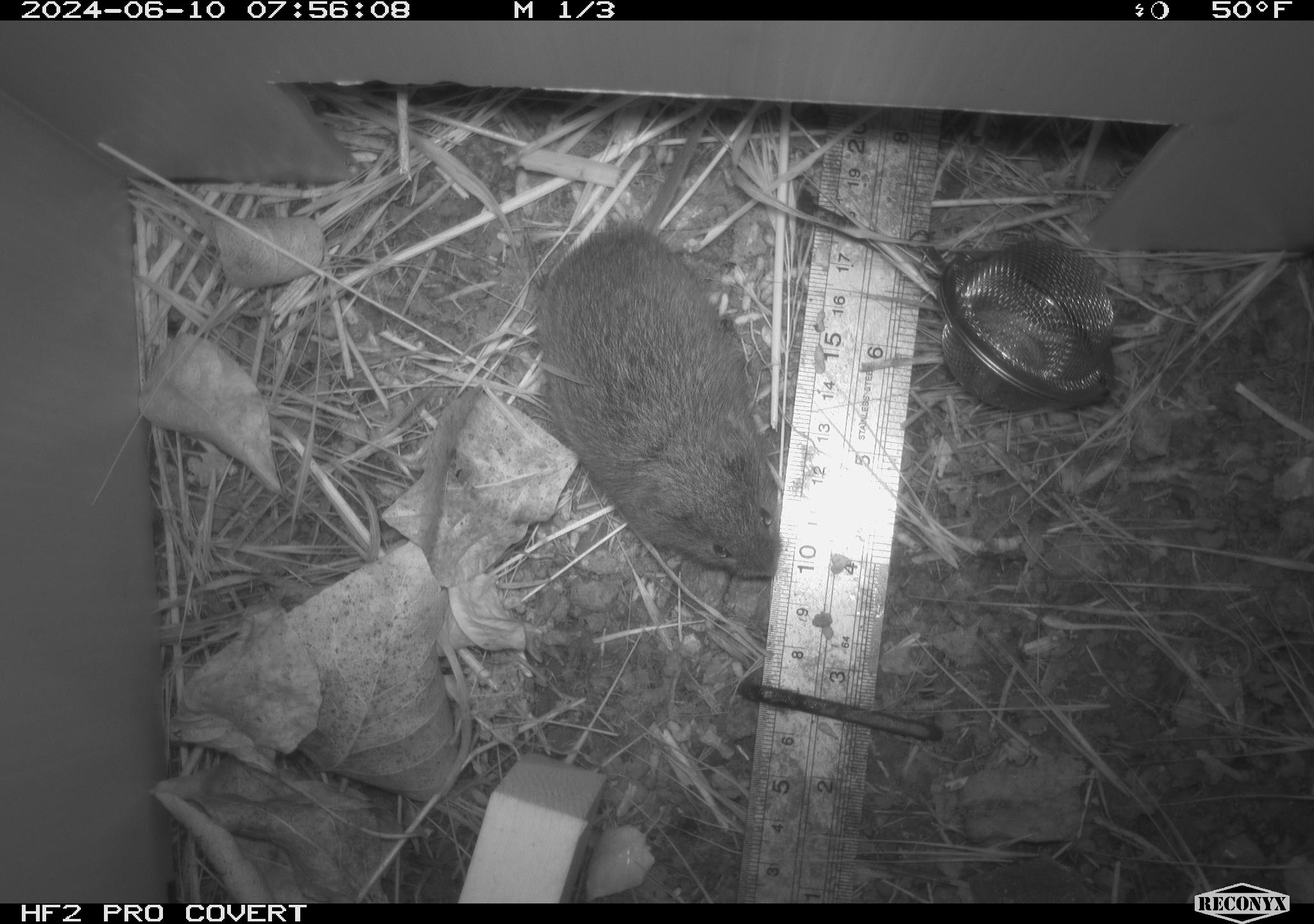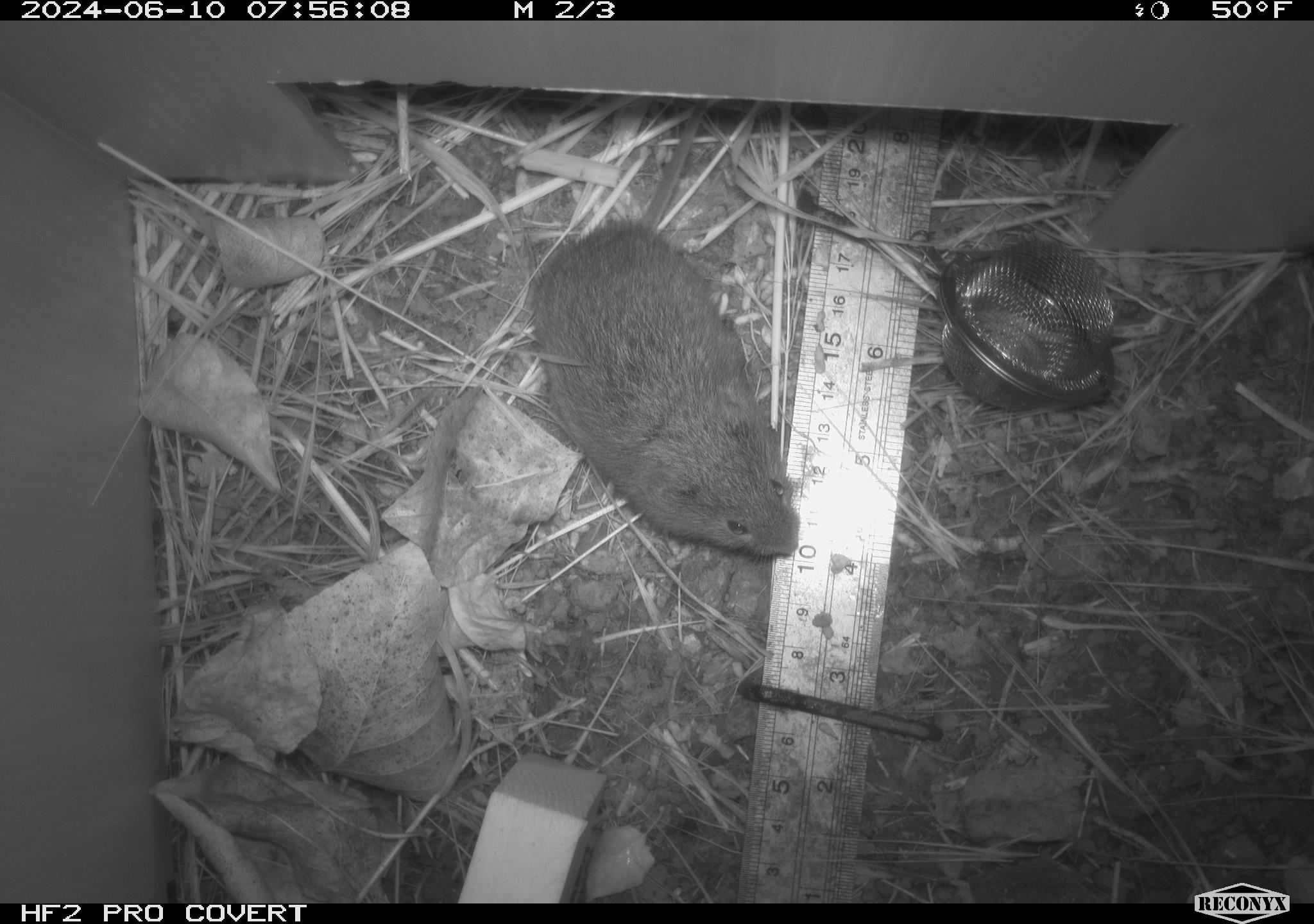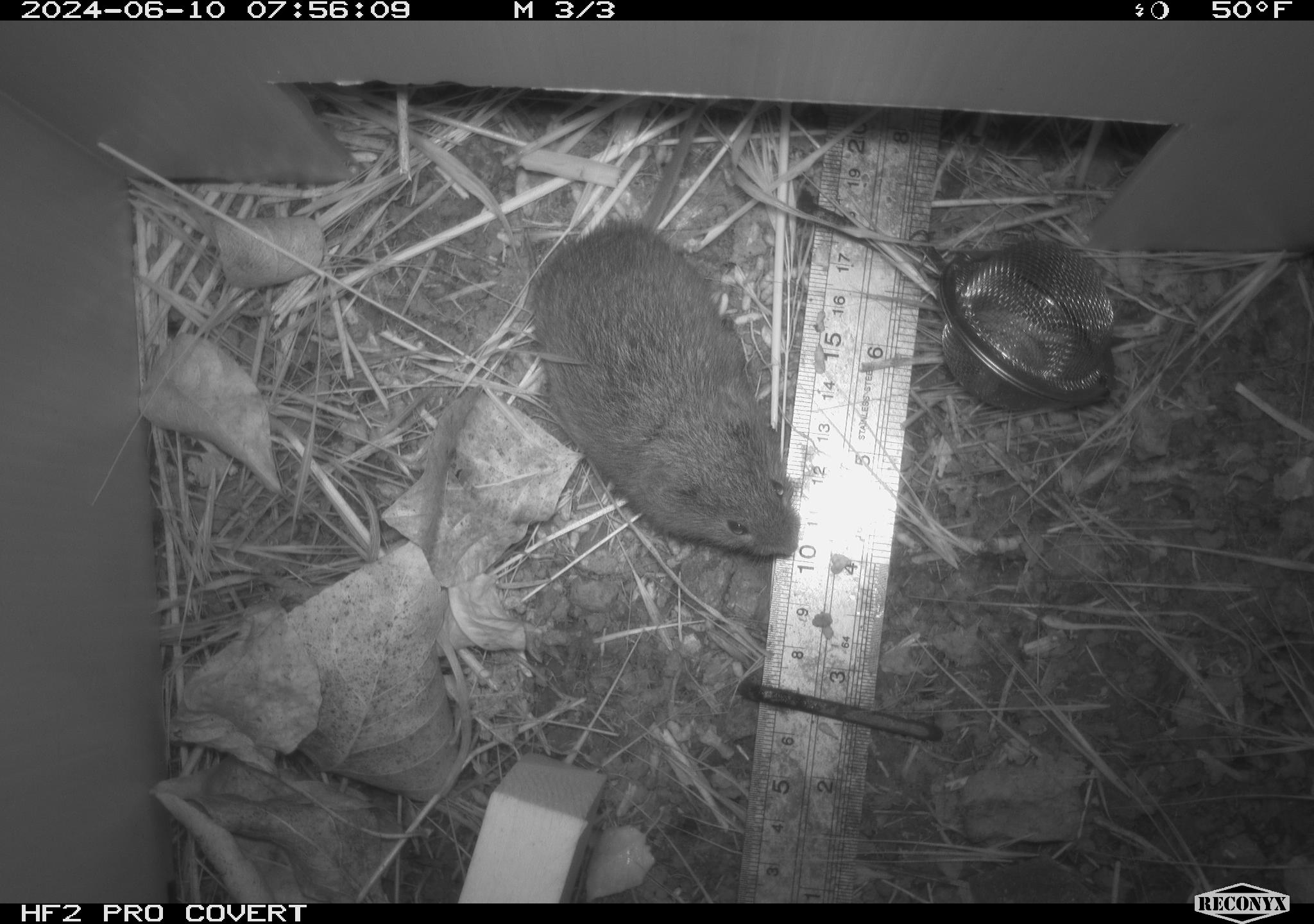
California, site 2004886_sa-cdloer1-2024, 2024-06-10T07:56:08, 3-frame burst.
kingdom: Animalia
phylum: Chordata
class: Mammalia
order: Rodentia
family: Cricetidae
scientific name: Arvicolinae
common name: voles, lemmings, and muskrats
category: arvicolinae subfamily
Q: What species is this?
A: Arvicolinae subfamily (voles, lemmings, and muskrats) (Arvicolinae).